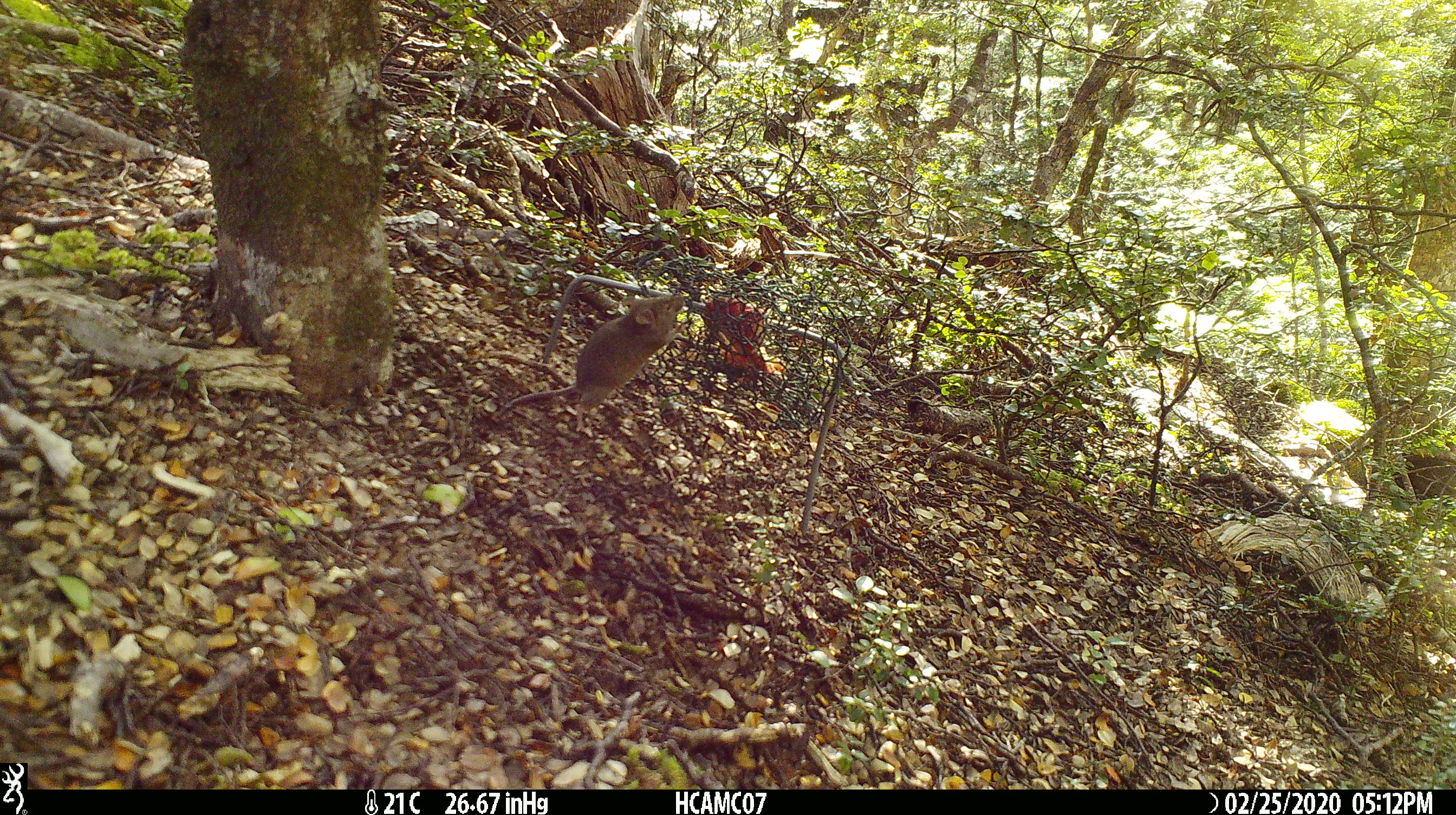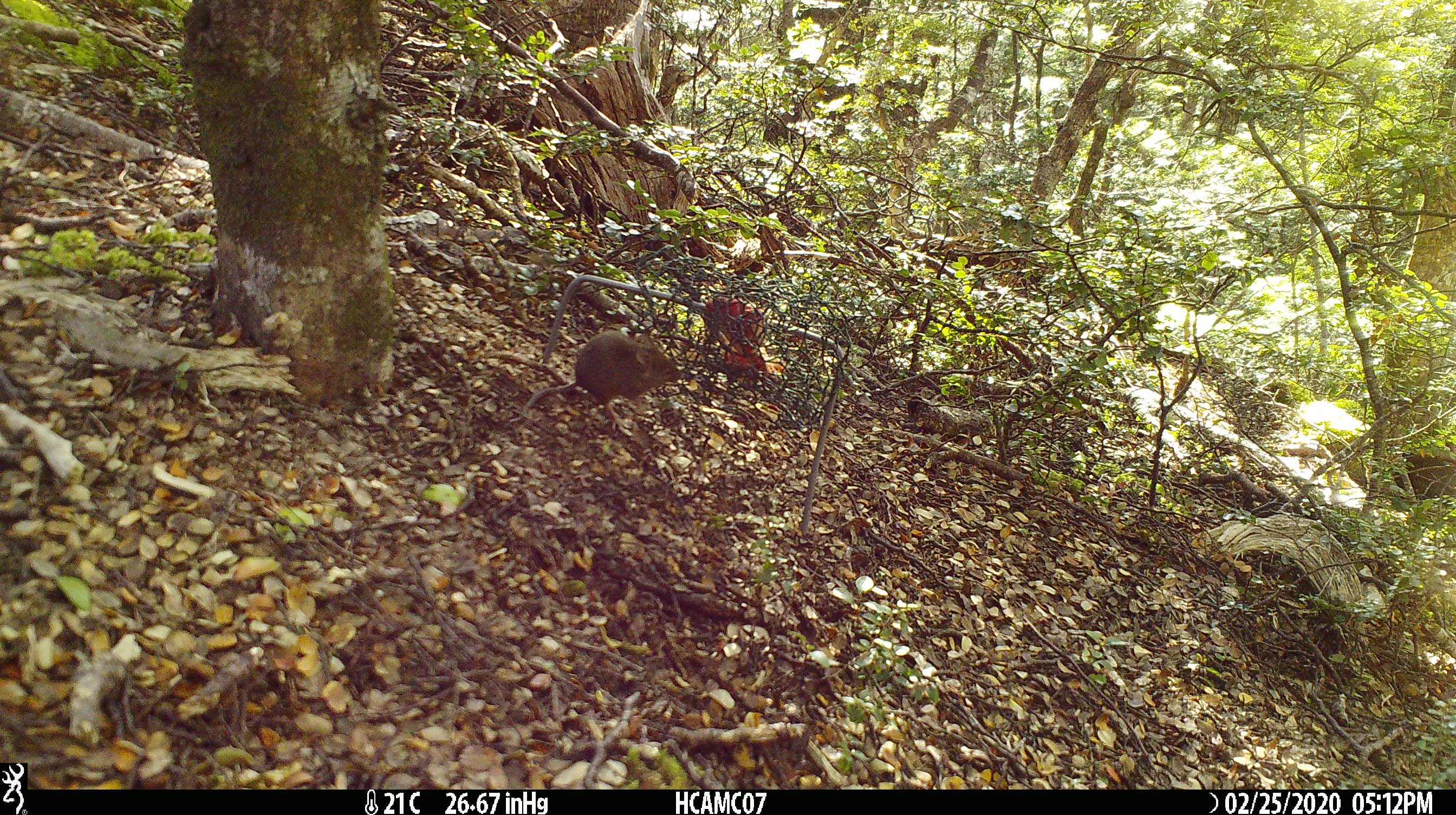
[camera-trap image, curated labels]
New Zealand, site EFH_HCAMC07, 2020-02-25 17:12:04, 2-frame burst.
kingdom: Animalia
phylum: Chordata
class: Mammalia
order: Rodentia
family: Muridae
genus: Mus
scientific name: Mus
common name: mouse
Mouse (Mus).